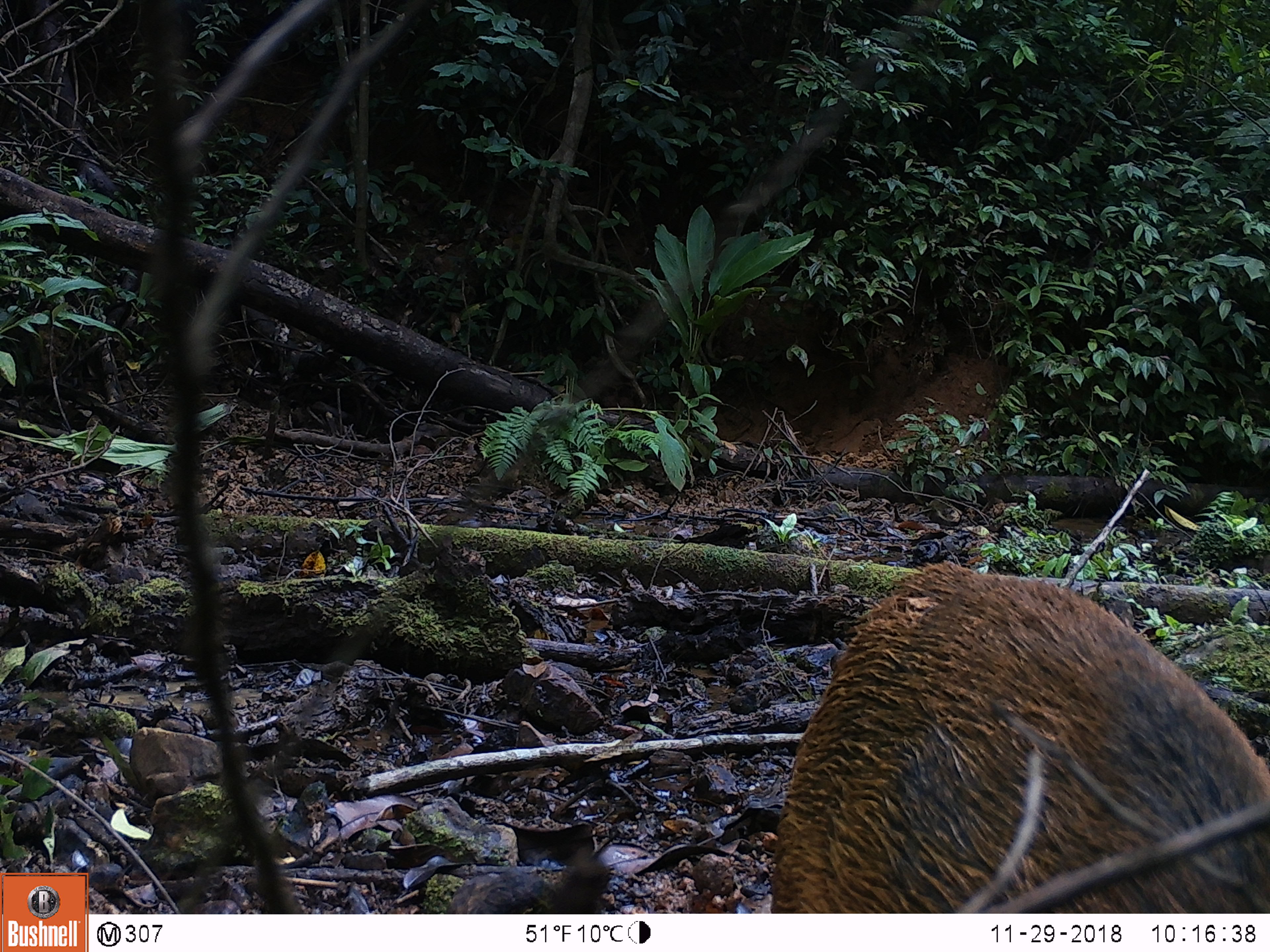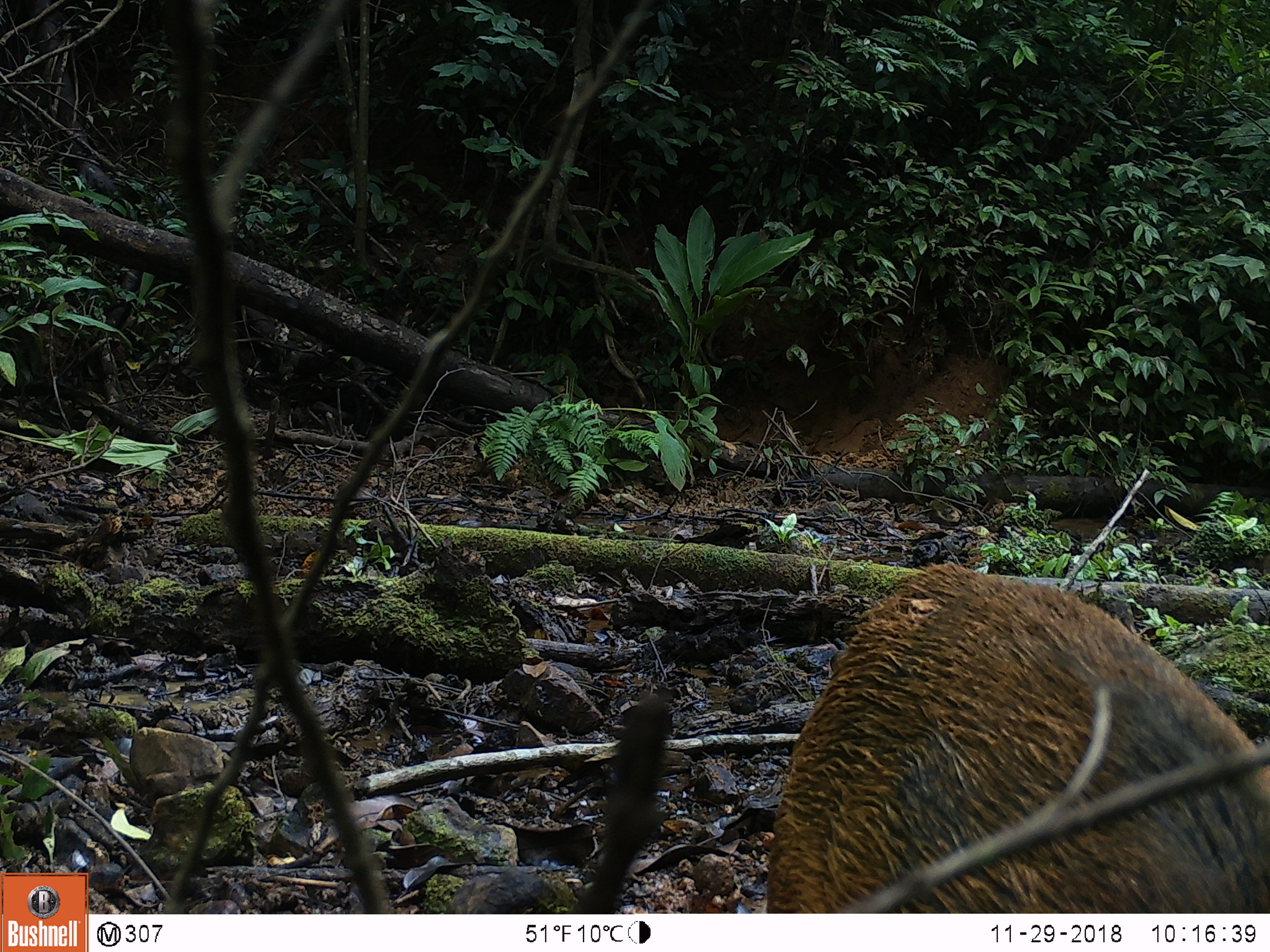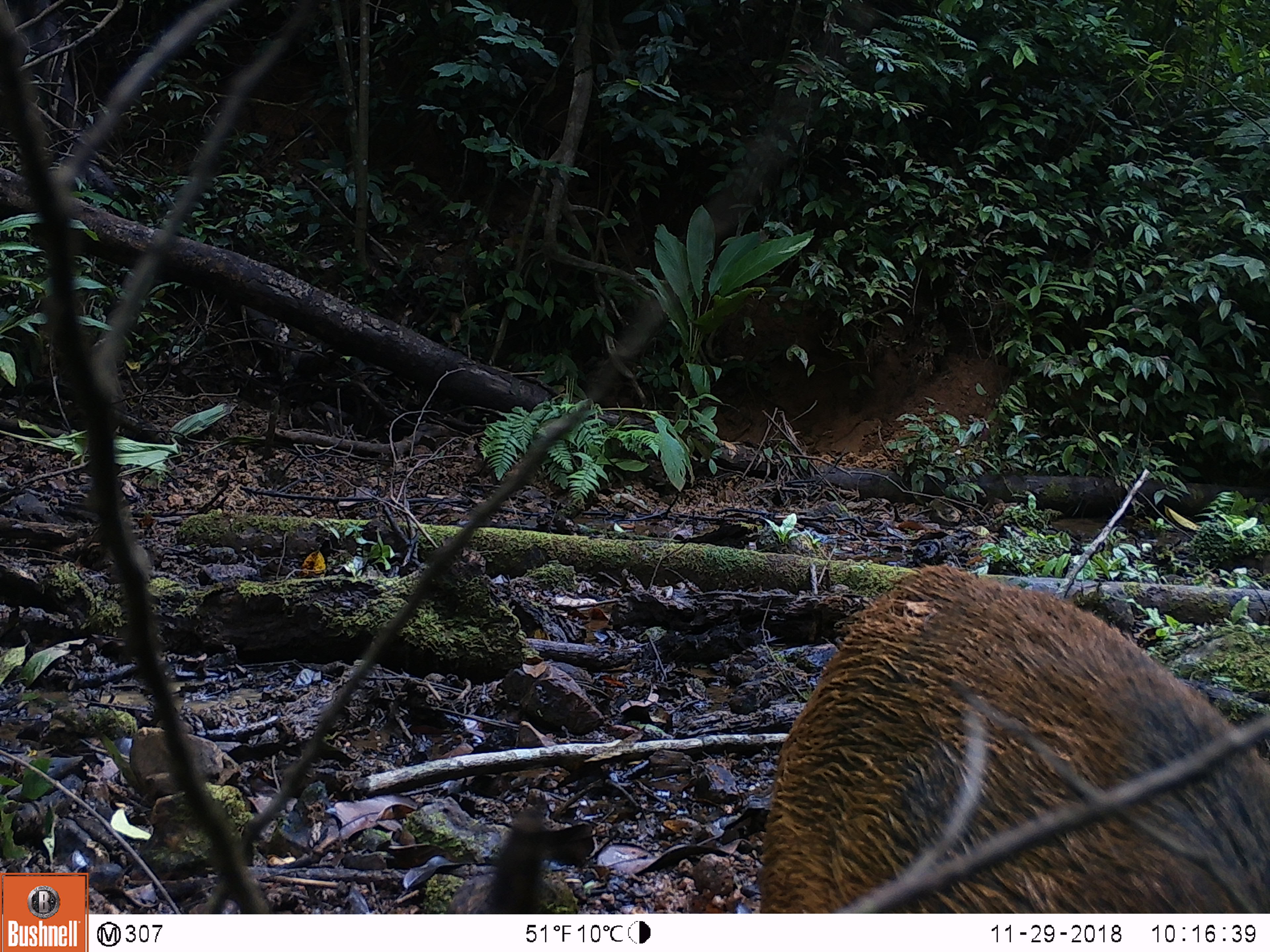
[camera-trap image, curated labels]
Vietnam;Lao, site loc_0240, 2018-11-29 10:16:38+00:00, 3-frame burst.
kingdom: Animalia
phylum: Chordata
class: Mammalia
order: Artiodactyla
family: Suidae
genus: Sus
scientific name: Sus scrofa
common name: eurasian wild pig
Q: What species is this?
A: Eurasian wild pig (Sus scrofa).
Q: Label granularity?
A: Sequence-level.